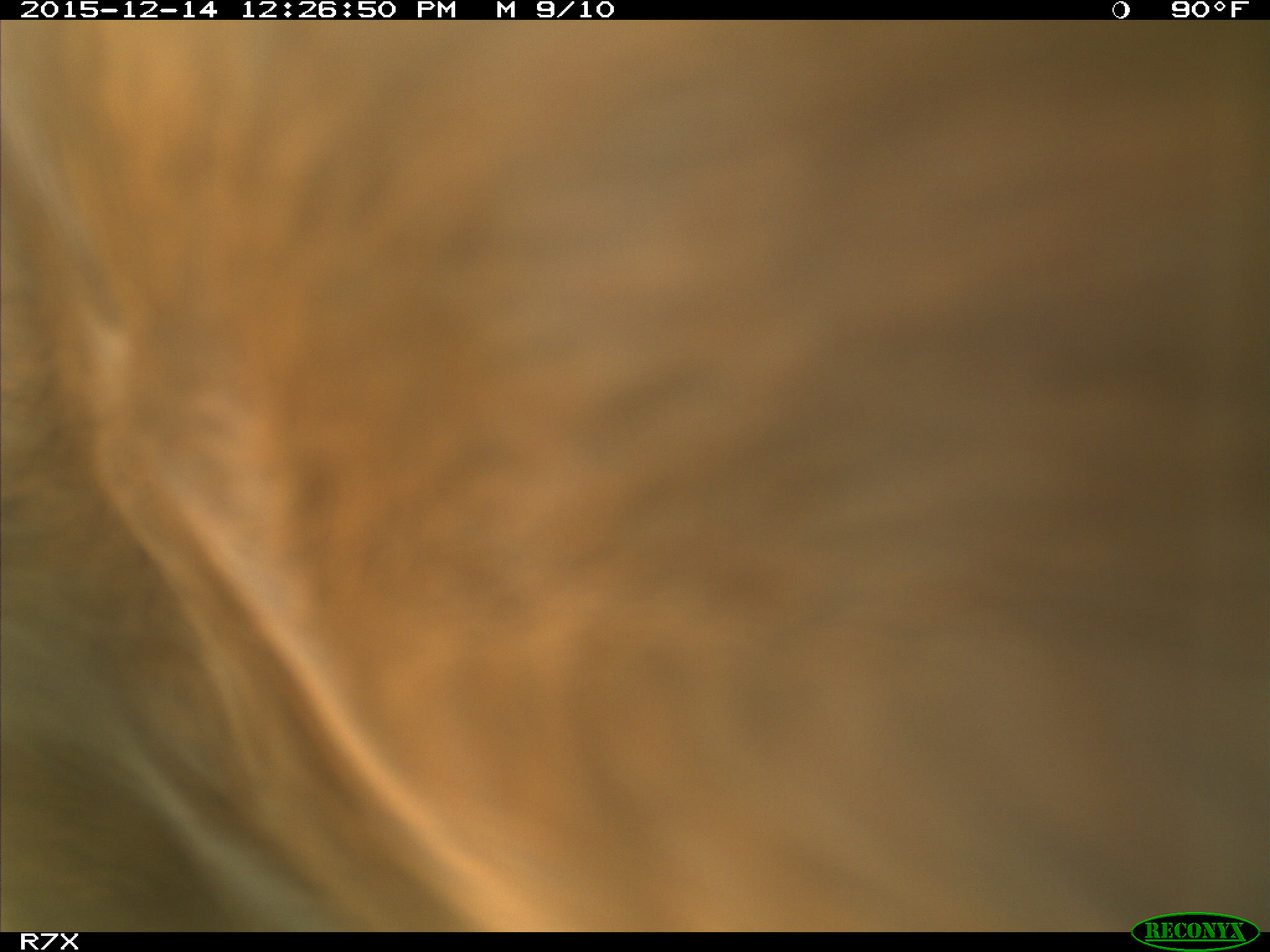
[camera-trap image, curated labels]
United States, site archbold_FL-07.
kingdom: Animalia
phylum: Chordata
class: Mammalia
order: Artiodactyla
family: Bovidae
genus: Bos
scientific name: Bos taurus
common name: domestic cow